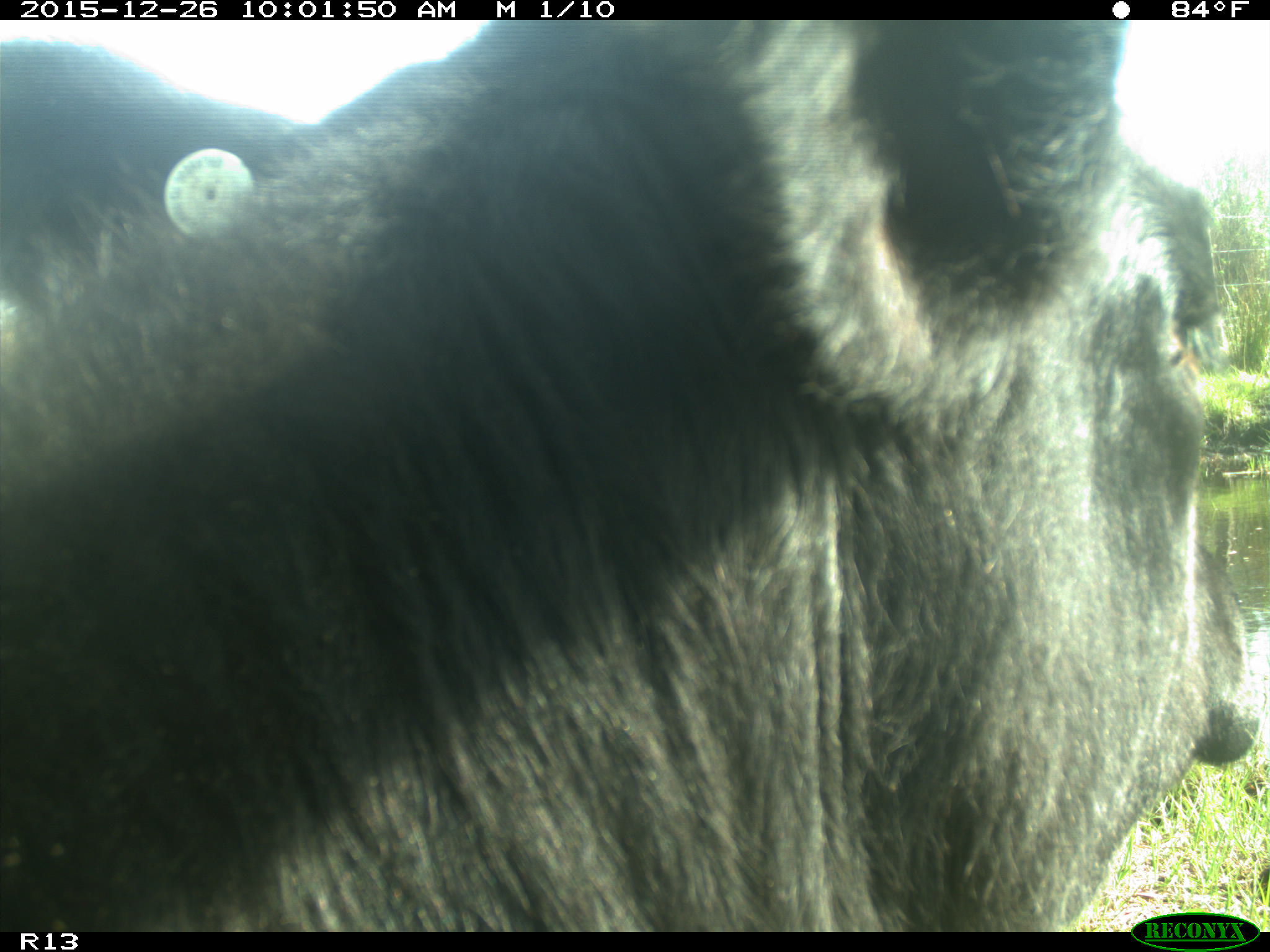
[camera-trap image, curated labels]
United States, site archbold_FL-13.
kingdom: Animalia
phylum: Chordata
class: Mammalia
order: Artiodactyla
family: Bovidae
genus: Bos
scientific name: Bos taurus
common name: domestic cow